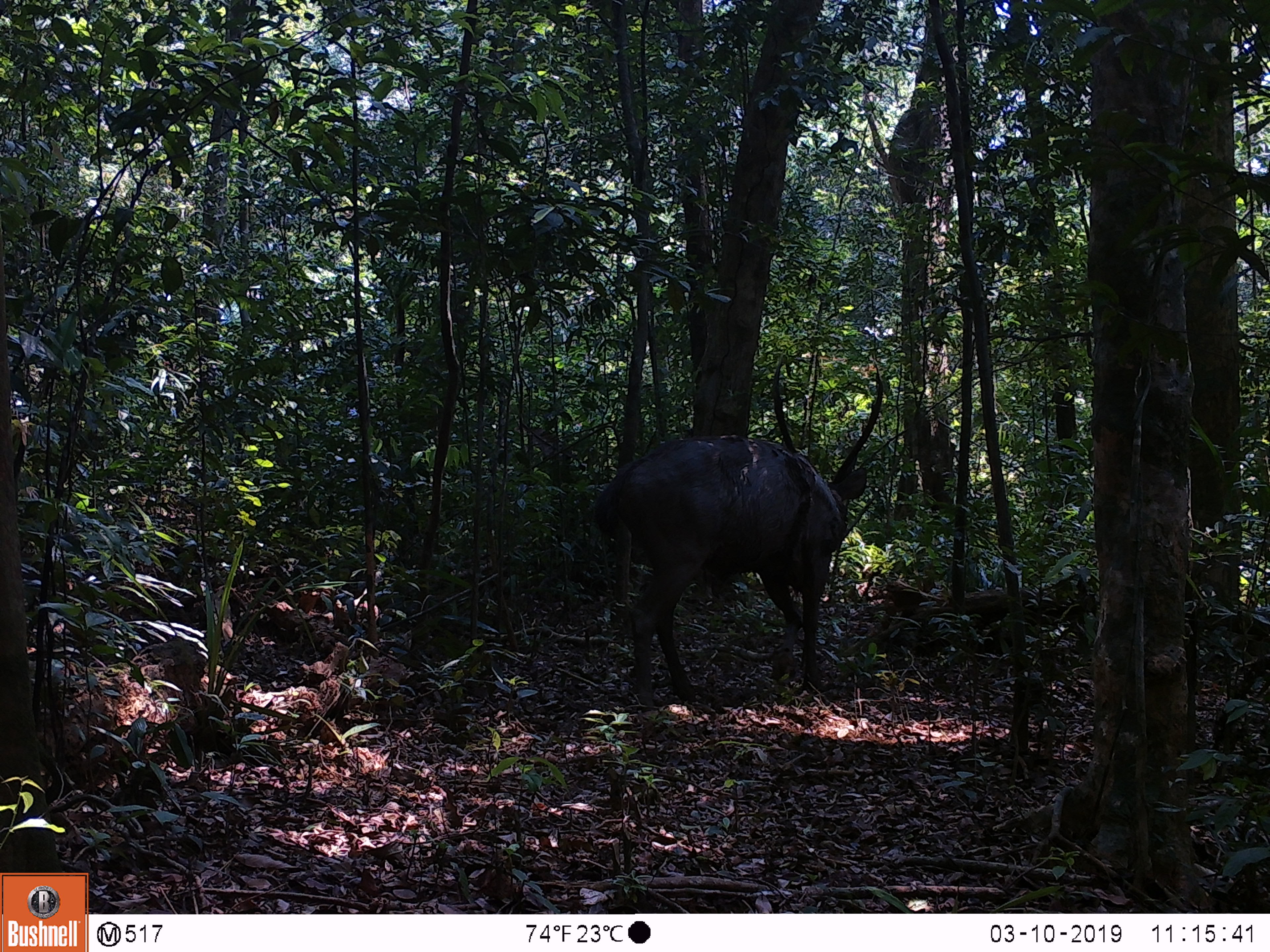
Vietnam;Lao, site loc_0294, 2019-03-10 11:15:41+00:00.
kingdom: Animalia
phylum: Chordata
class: Mammalia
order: Artiodactyla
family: Cervidae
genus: Rusa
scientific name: Rusa unicolor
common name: sambar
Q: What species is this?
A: Sambar (Rusa unicolor).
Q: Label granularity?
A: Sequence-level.